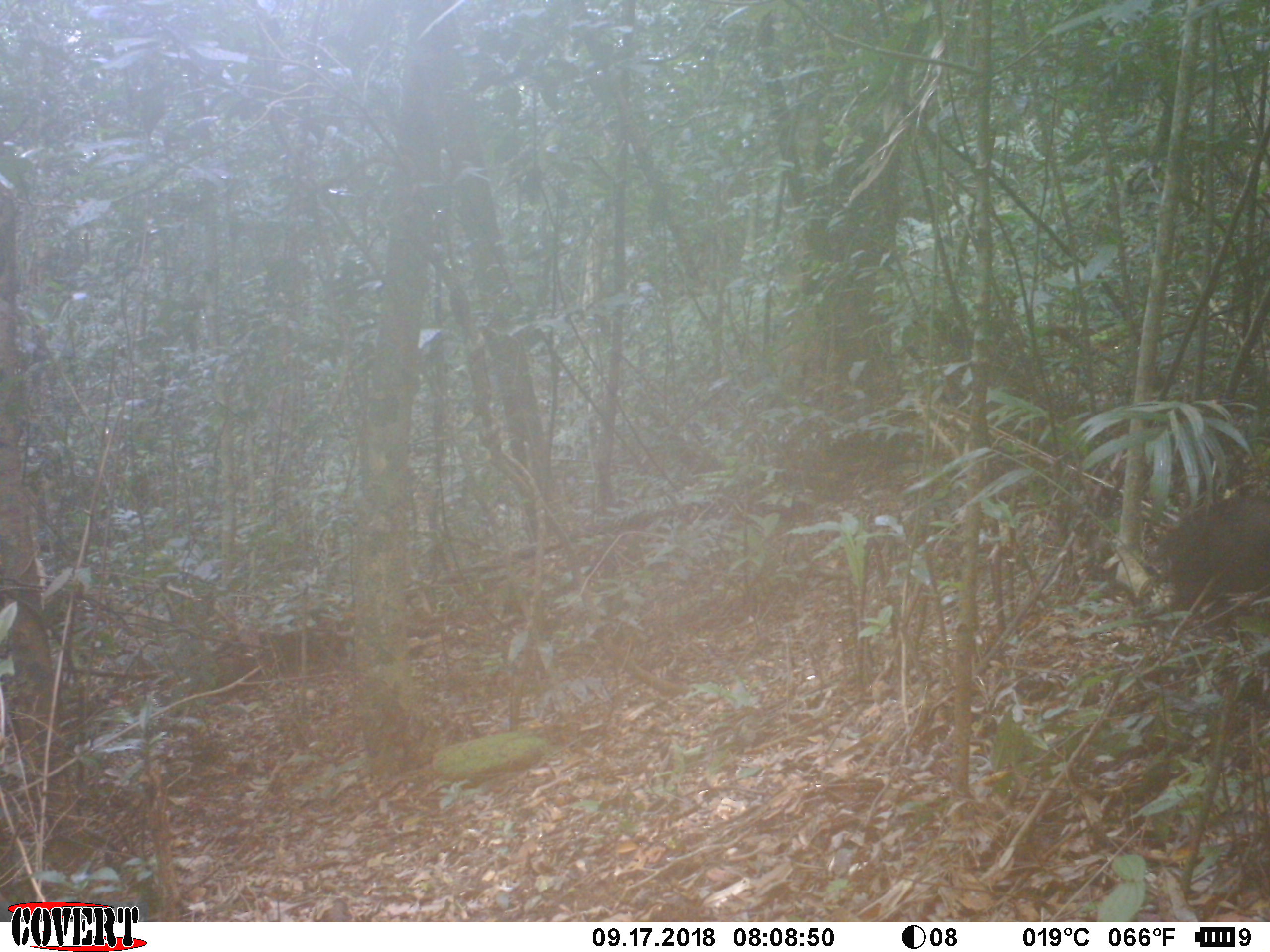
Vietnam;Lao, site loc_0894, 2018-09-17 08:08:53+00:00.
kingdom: Animalia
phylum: Chordata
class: Mammalia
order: Artiodactyla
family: Suidae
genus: Sus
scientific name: Sus scrofa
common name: eurasian wild pig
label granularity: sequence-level